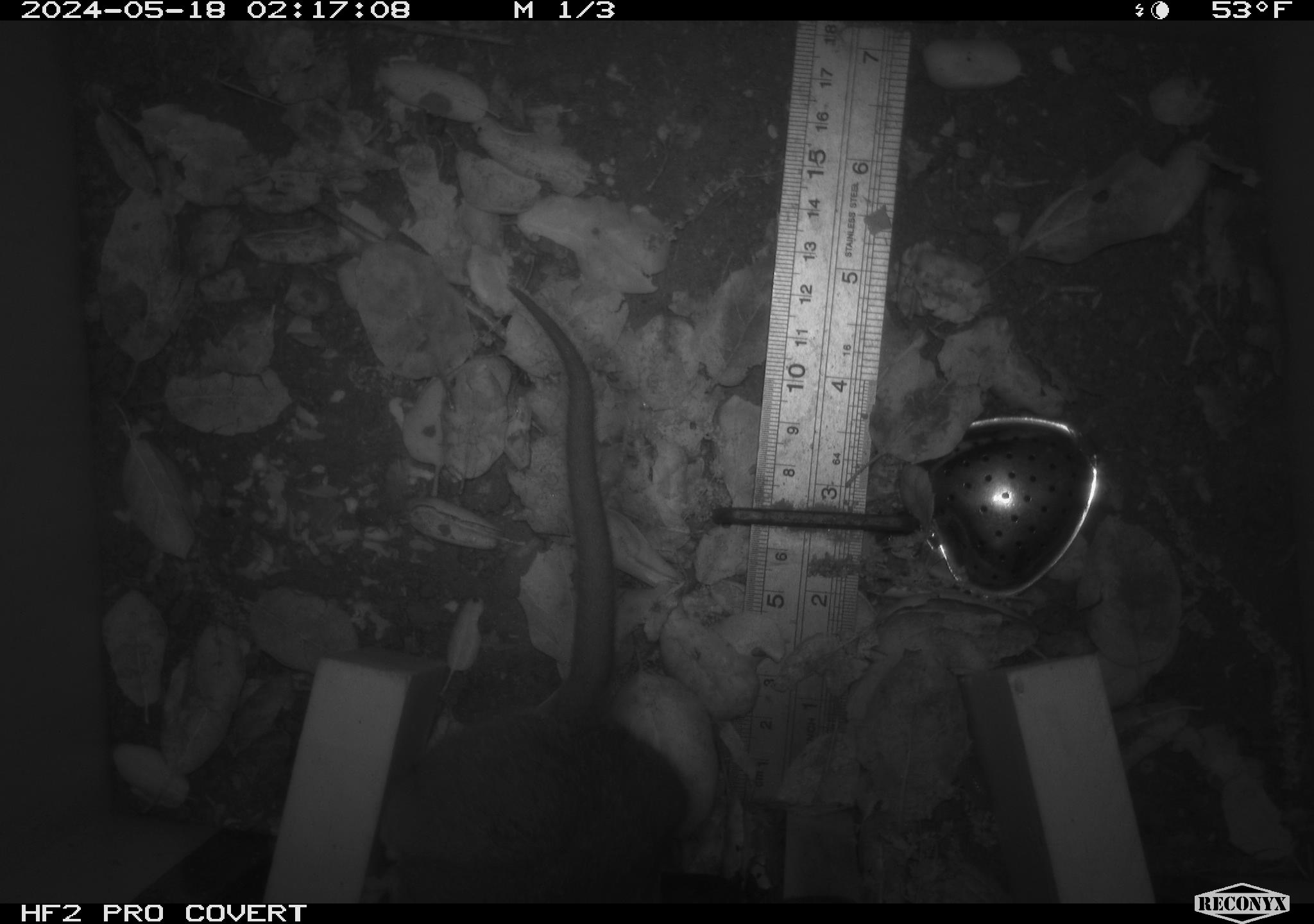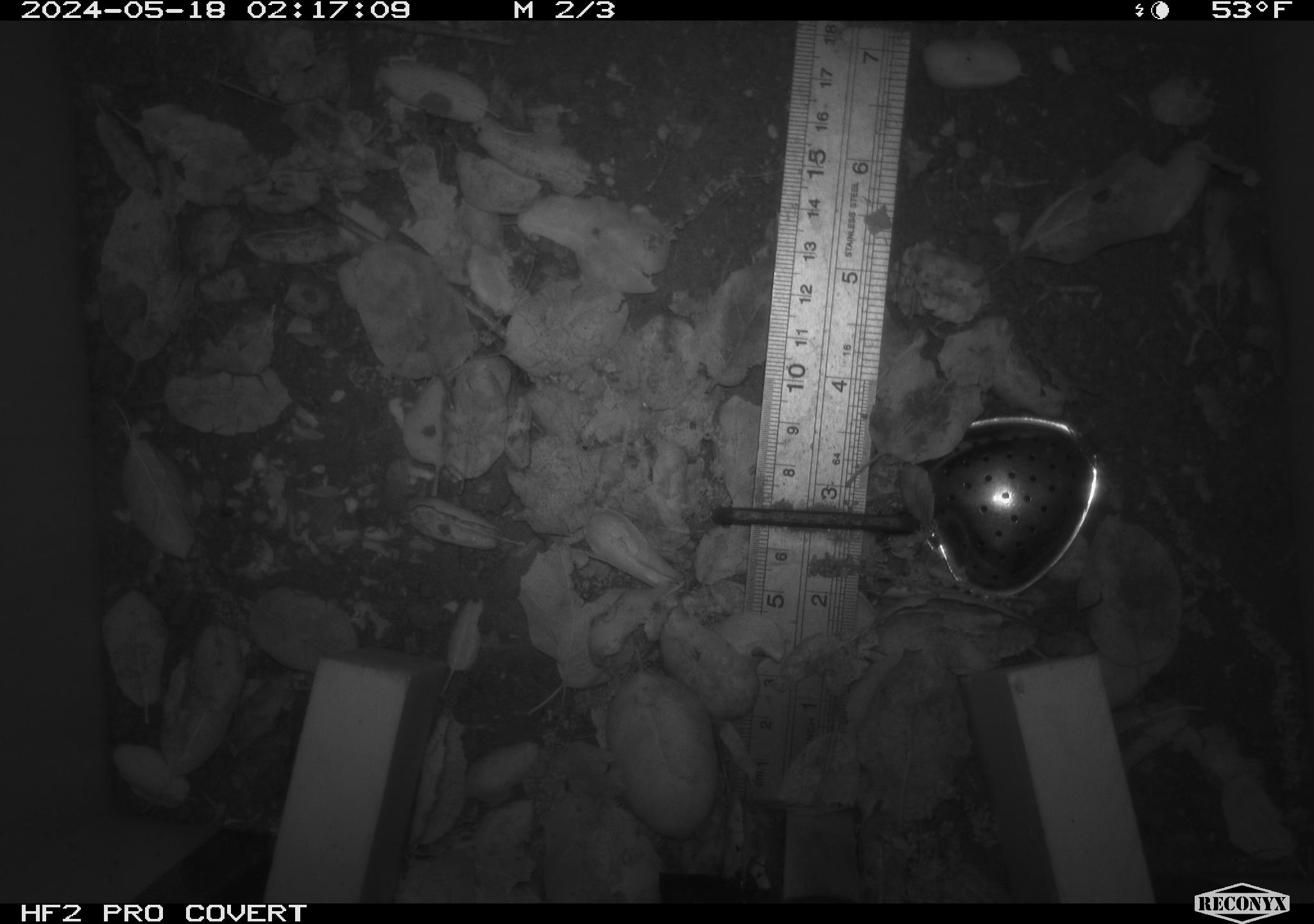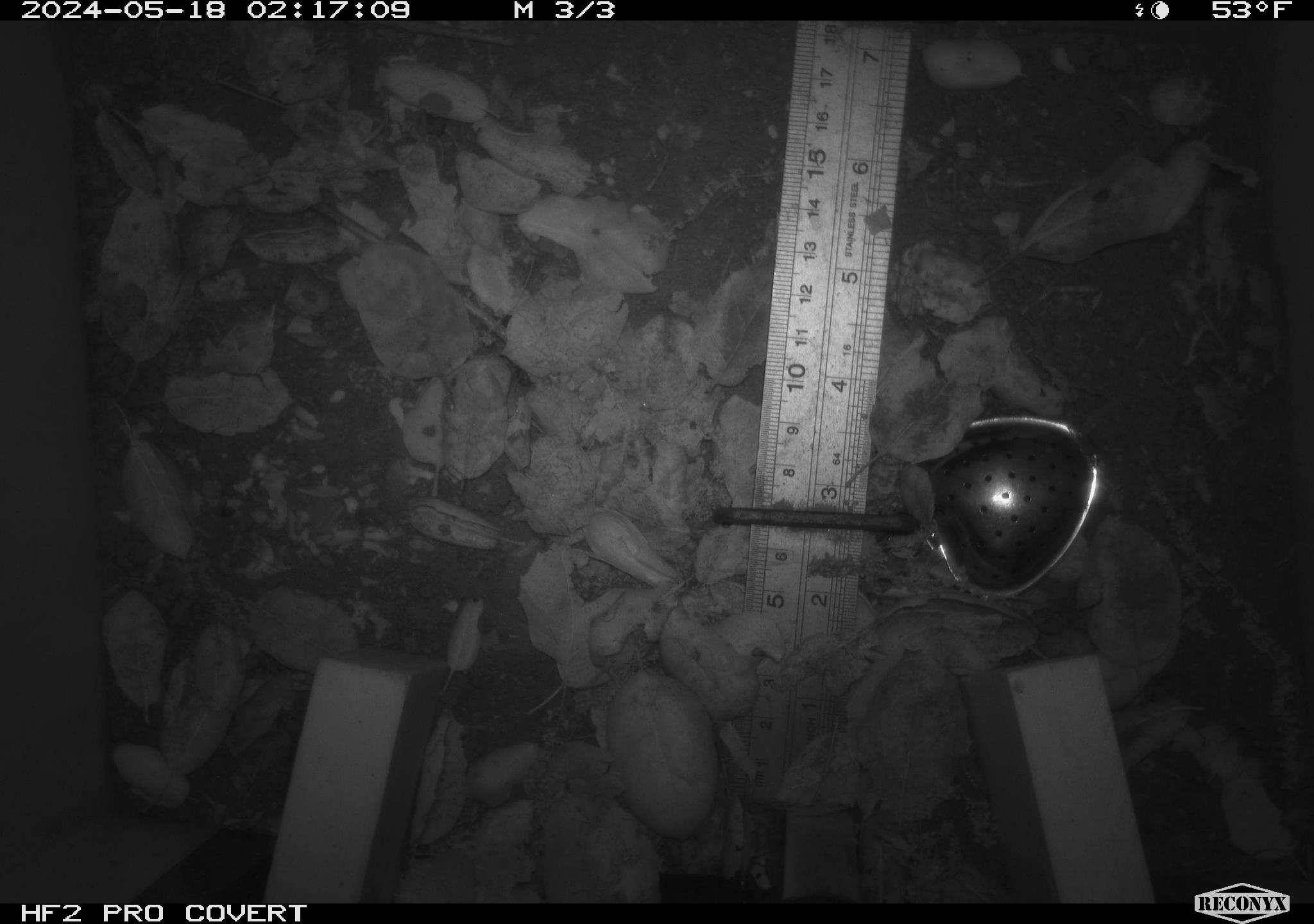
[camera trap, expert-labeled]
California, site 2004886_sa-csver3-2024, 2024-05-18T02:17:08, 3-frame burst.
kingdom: Animalia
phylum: Chordata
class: Mammalia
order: Rodentia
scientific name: Rodentia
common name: rodent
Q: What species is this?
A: Rodent (Rodentia).